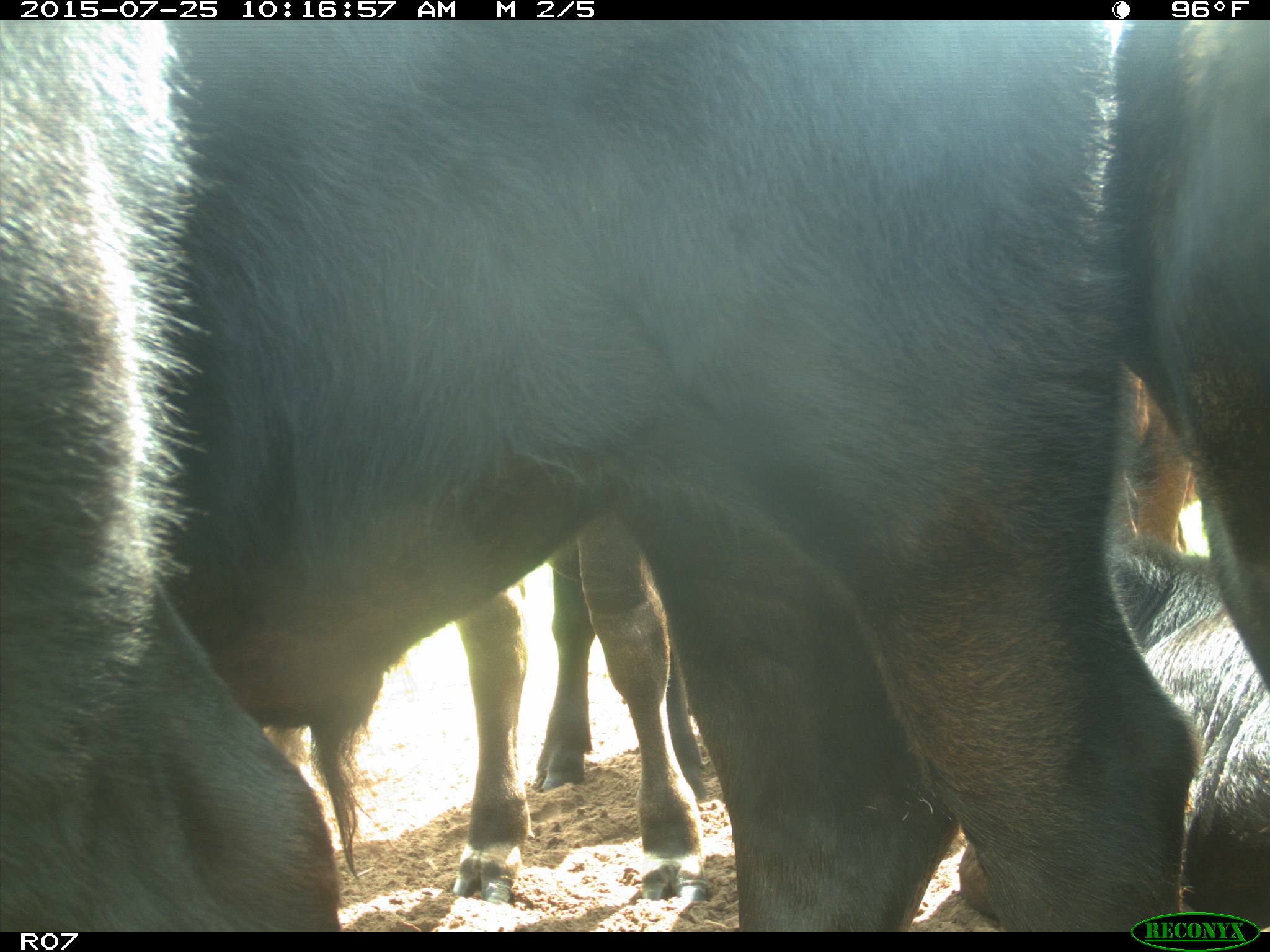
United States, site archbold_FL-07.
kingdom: Animalia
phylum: Chordata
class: Mammalia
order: Artiodactyla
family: Bovidae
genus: Bos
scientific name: Bos taurus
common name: domestic cow